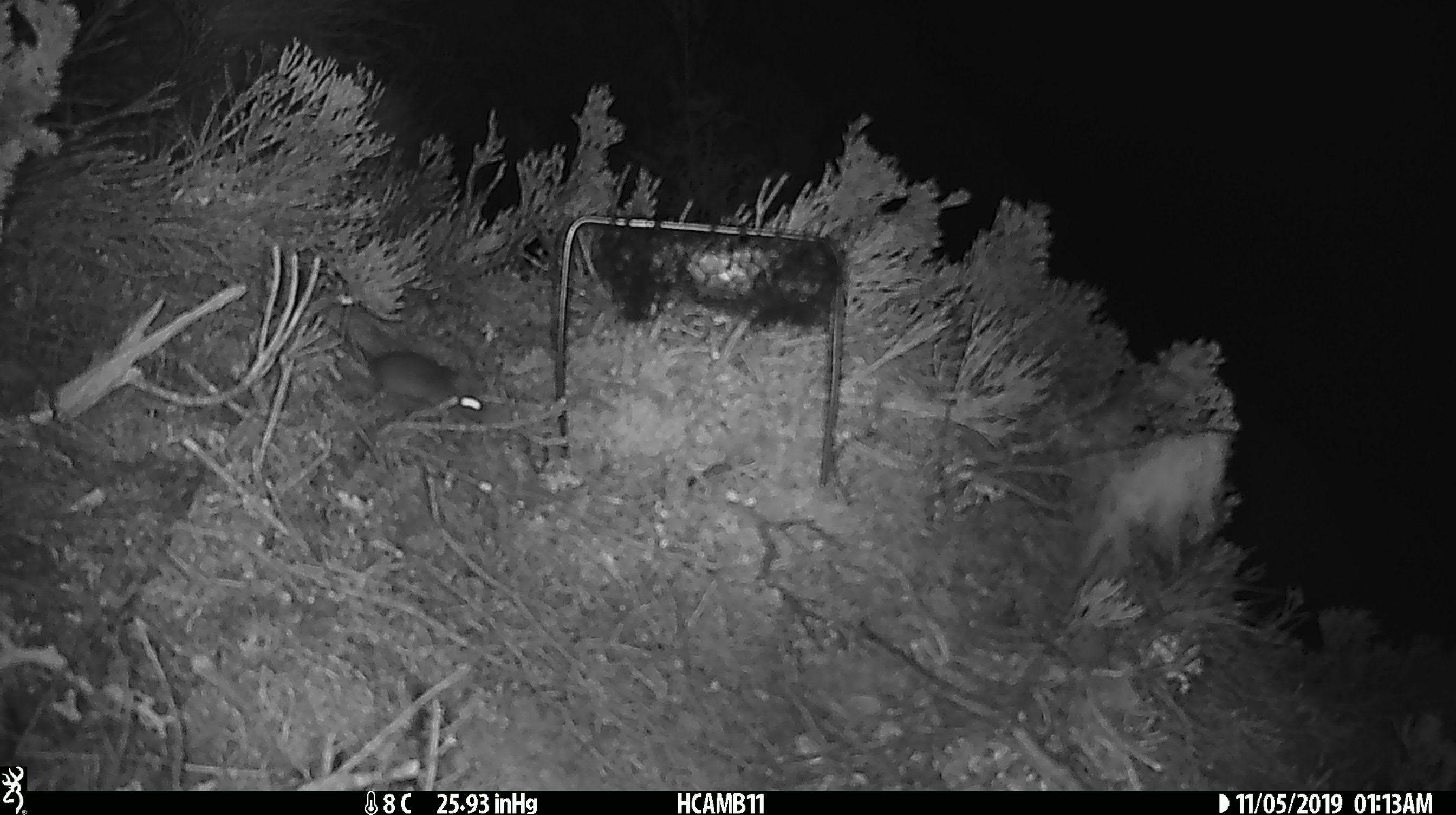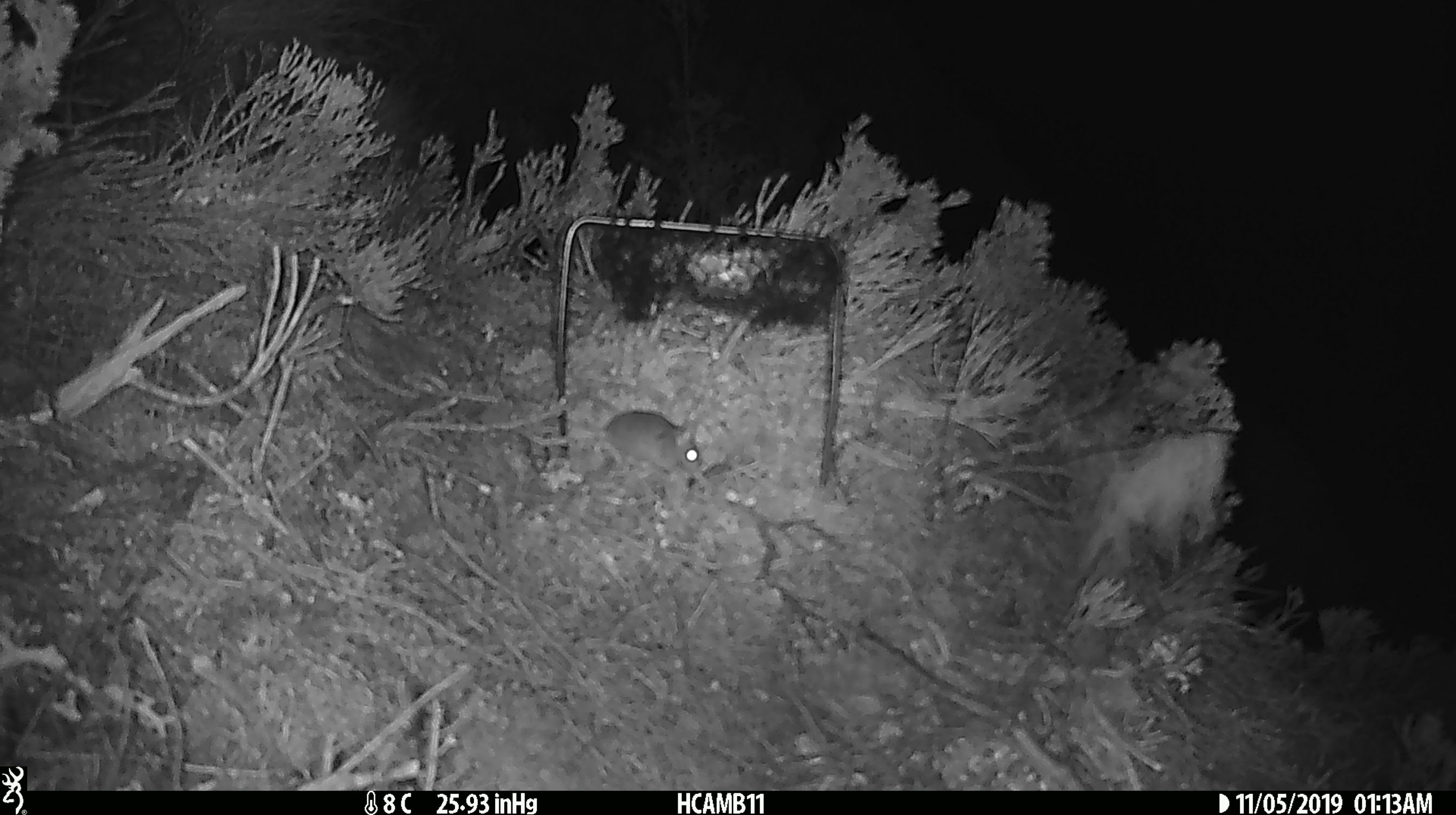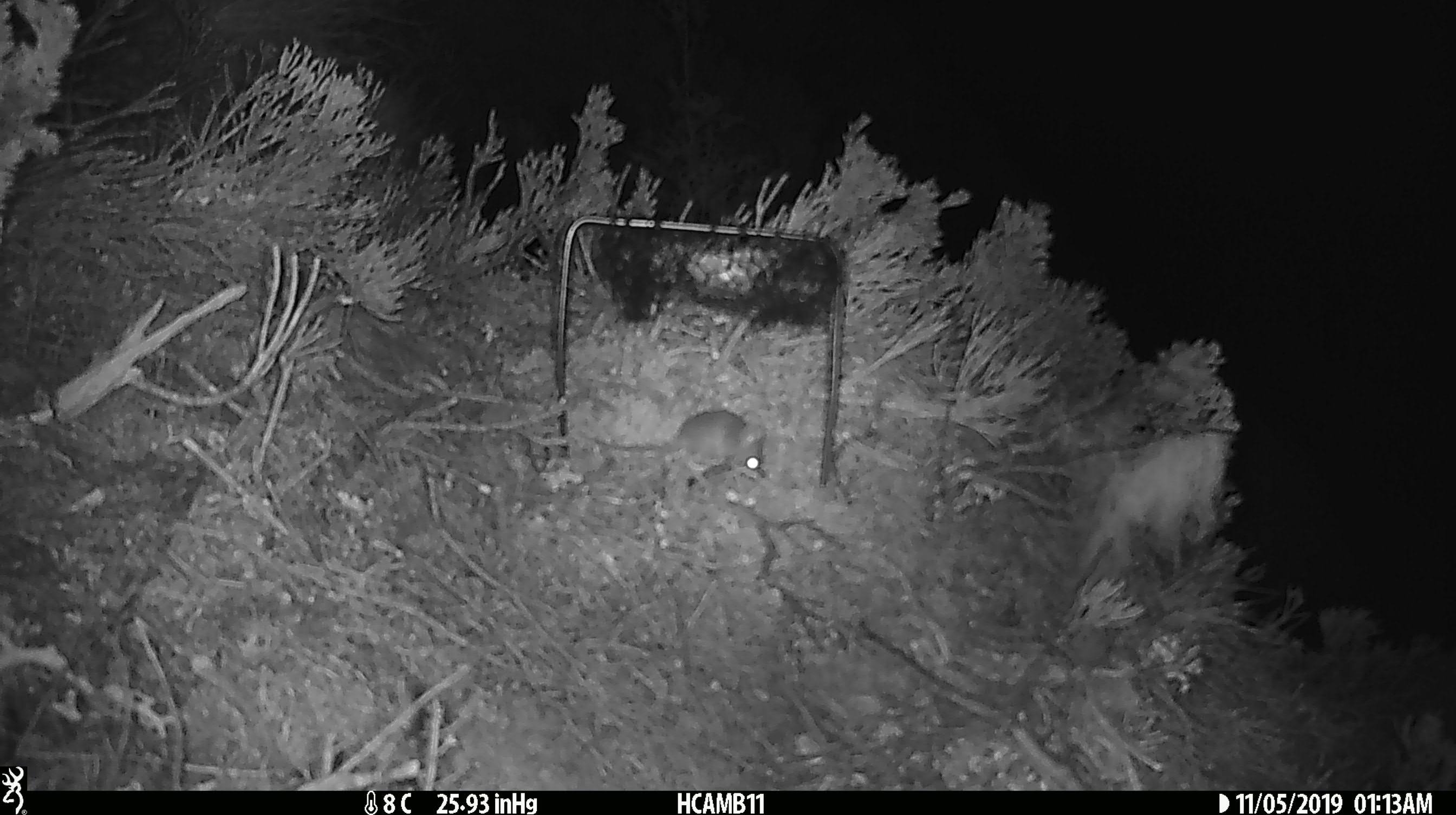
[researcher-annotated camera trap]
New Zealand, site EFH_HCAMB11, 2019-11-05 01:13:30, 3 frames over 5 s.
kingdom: Animalia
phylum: Chordata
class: Mammalia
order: Rodentia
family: Muridae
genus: Mus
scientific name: Mus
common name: mouse